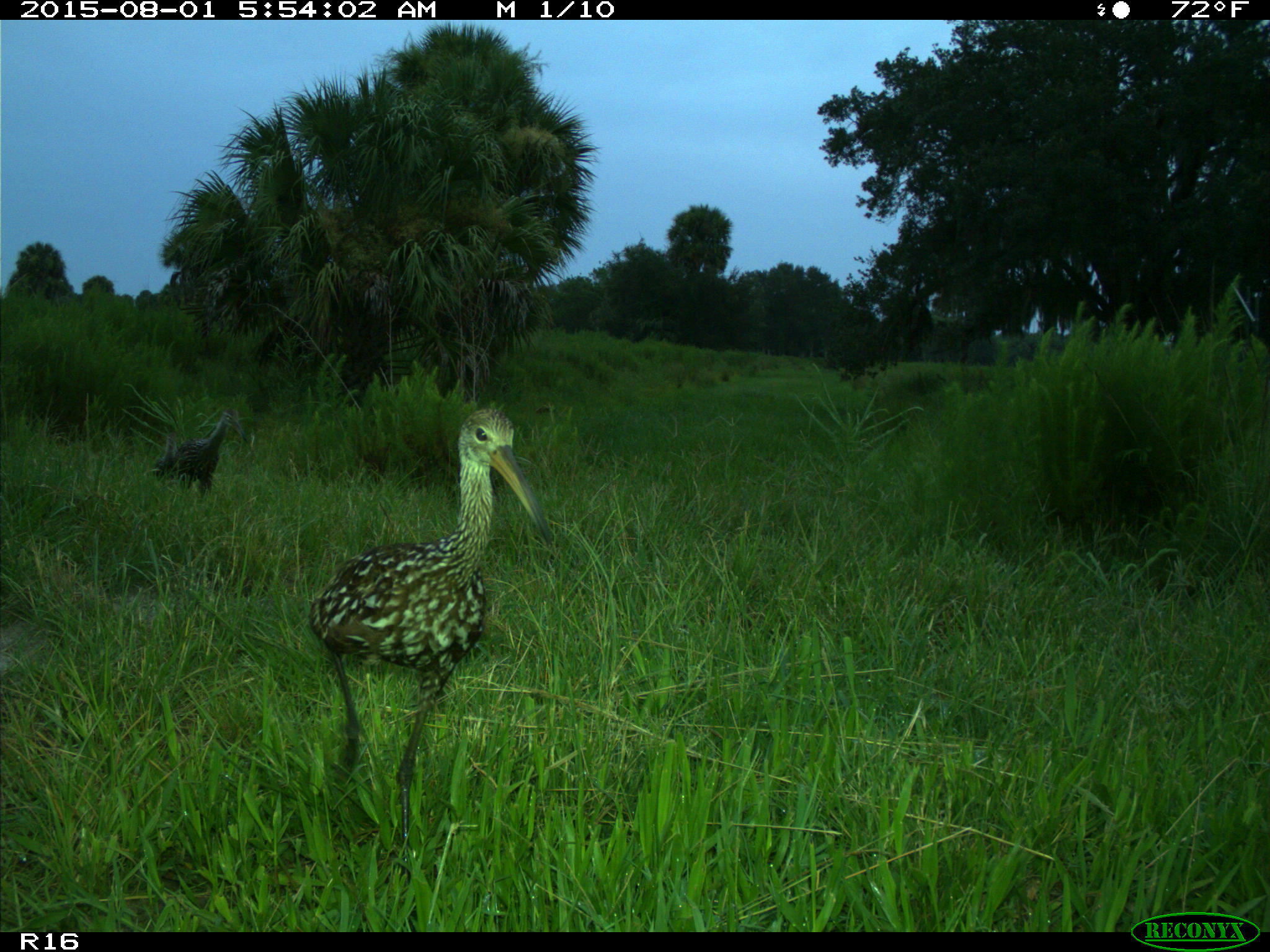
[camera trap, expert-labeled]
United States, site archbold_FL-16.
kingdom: Animalia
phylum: Chordata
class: Aves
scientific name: Aves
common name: birds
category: unidentified bird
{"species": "unidentified bird (birds) (Aves)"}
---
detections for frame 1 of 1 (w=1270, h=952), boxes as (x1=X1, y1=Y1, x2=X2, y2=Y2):
animal: (x1=308, y1=407, x2=553, y2=887); (x1=174, y1=408, x2=249, y2=497); (x1=154, y1=434, x2=178, y2=480)